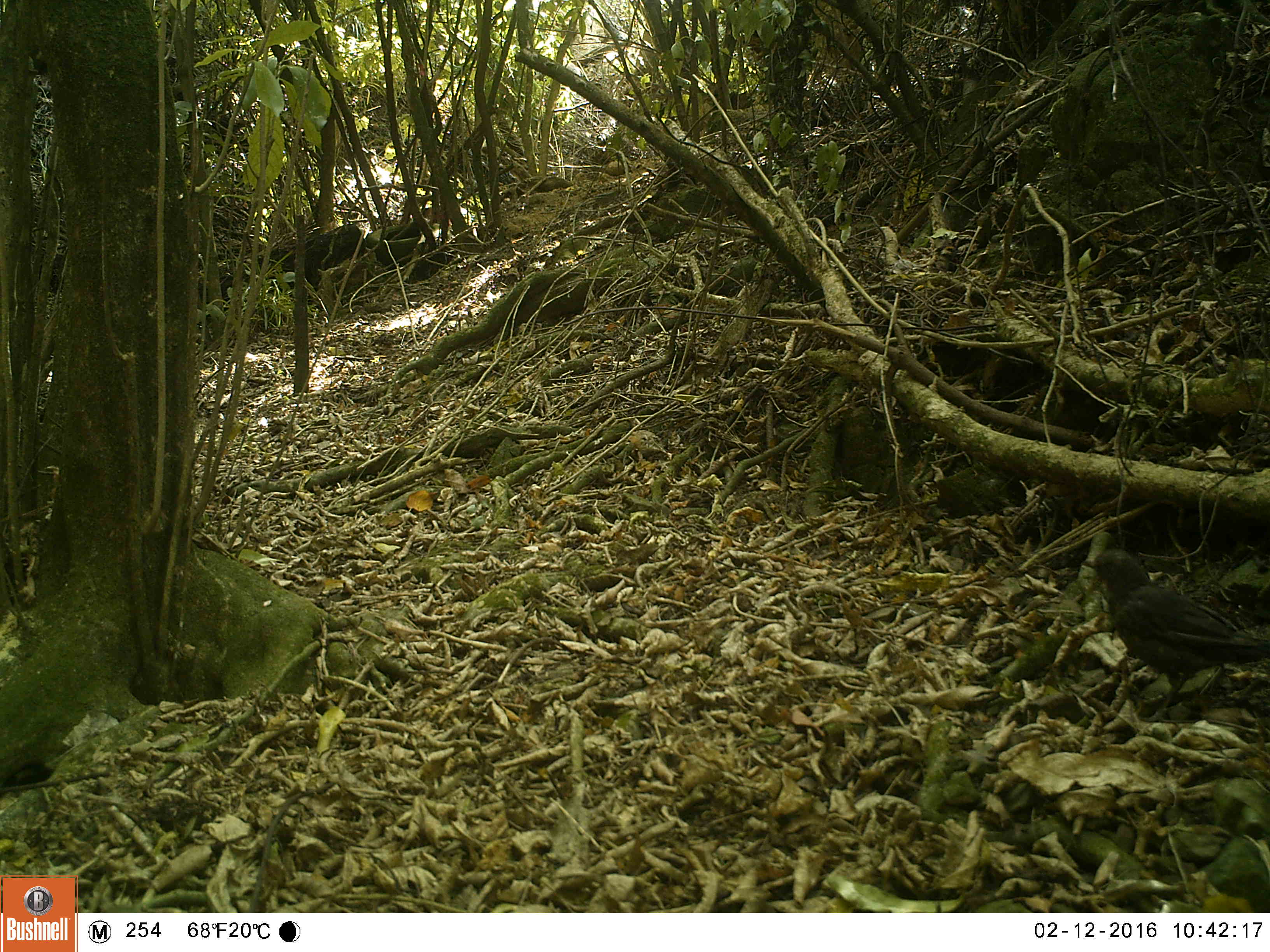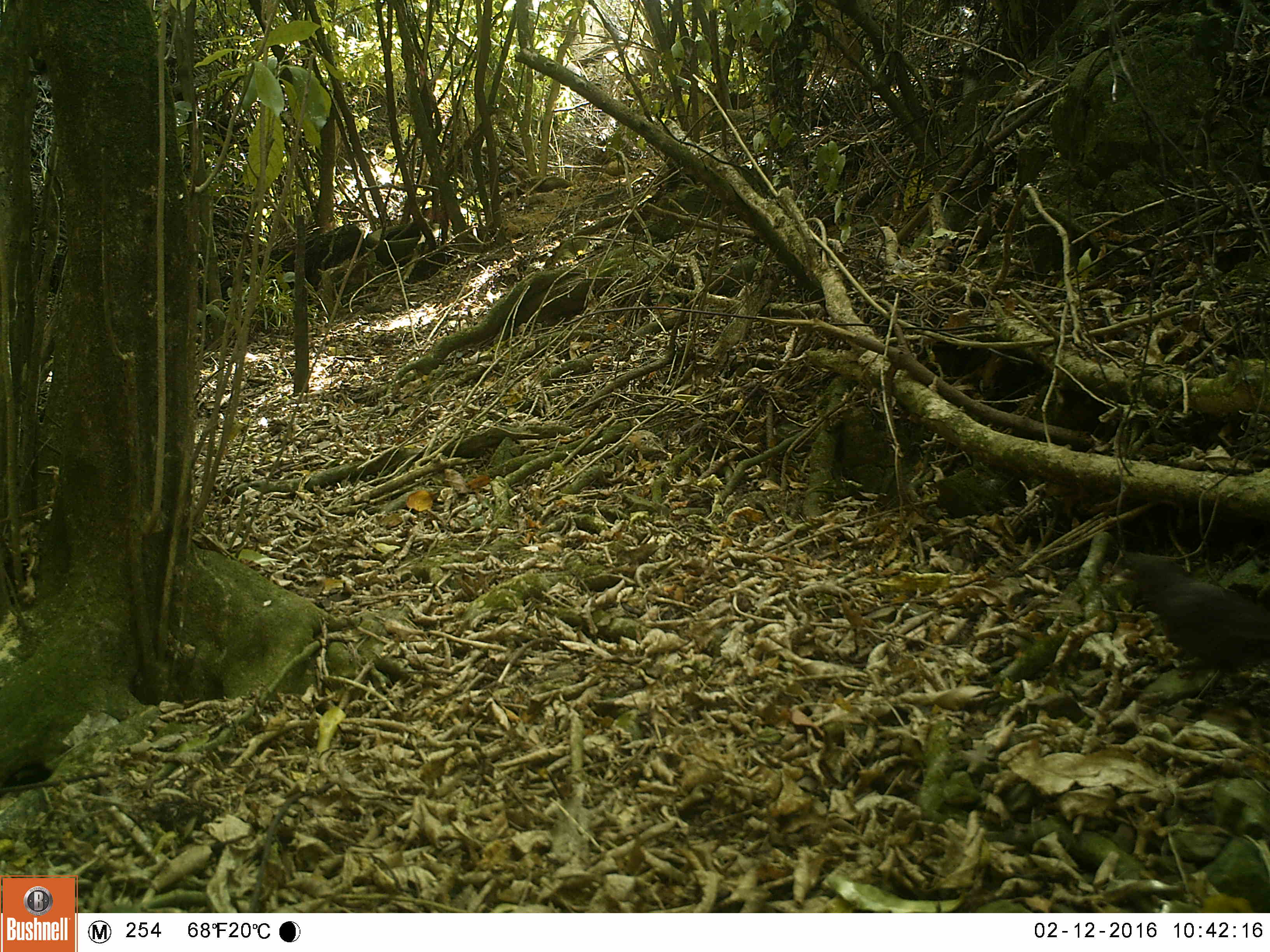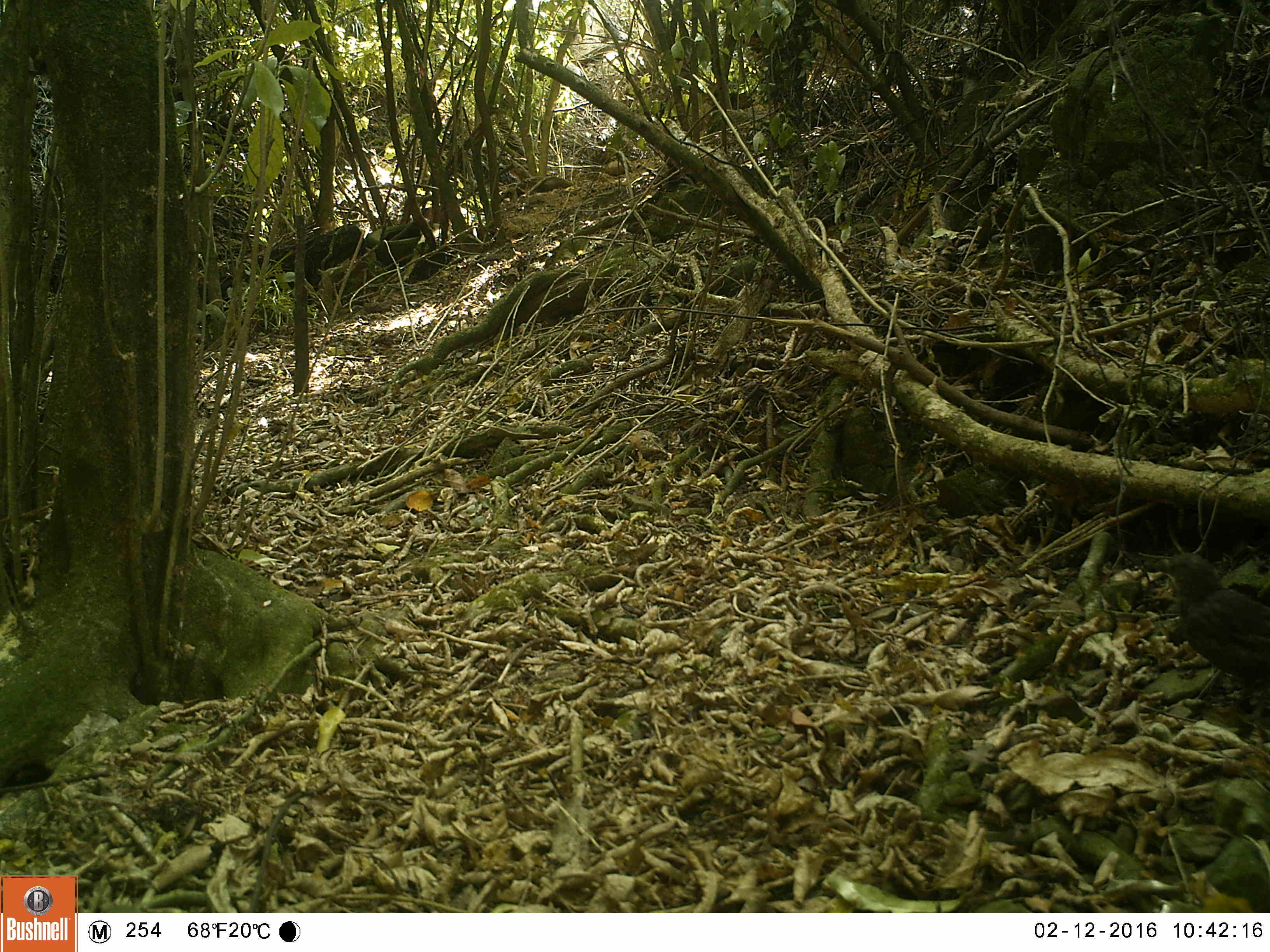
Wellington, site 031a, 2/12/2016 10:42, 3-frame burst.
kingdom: Animalia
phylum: Chordata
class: Aves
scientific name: Aves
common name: bird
Bird (Aves).